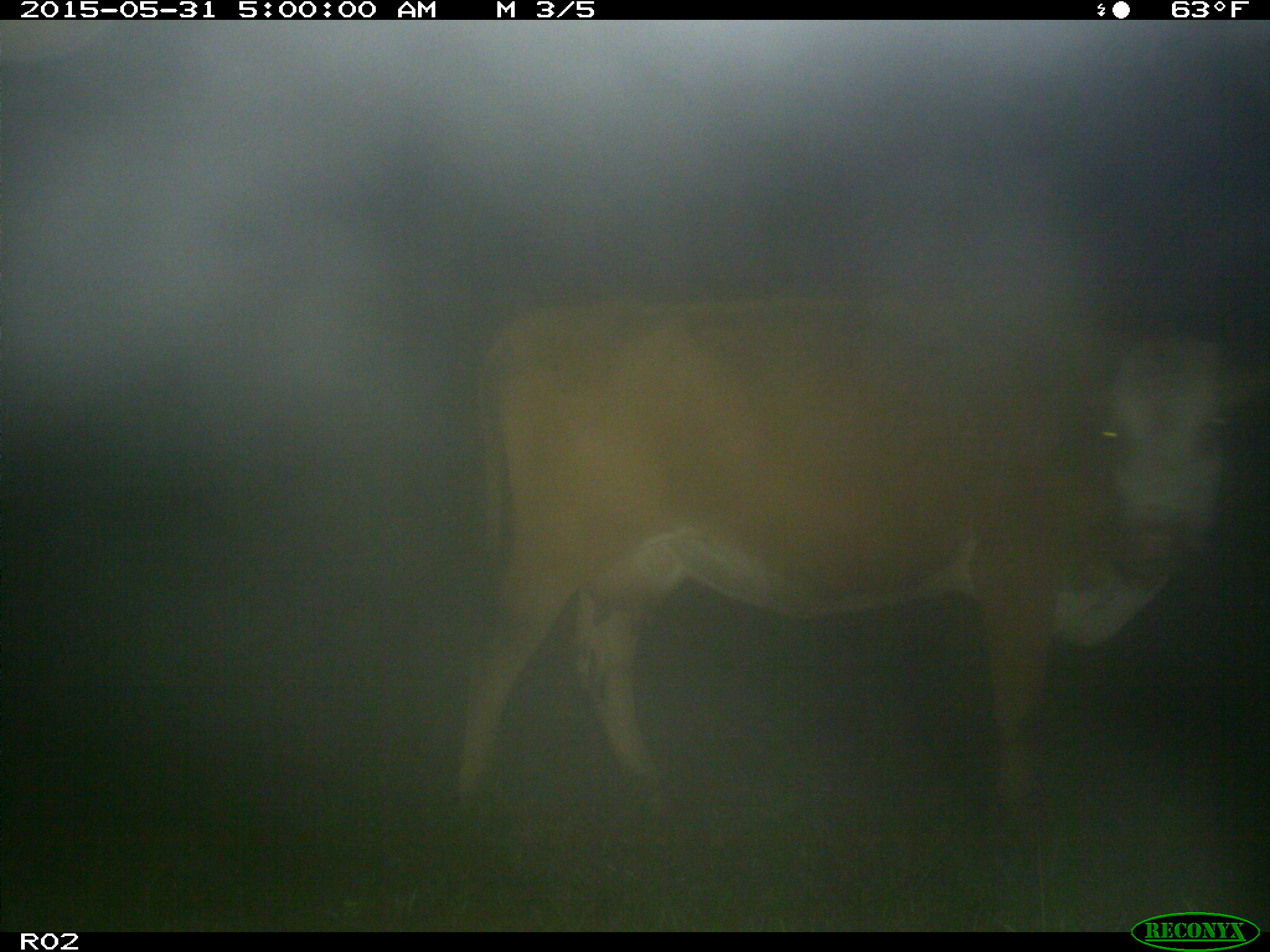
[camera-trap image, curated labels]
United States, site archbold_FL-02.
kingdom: Animalia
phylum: Chordata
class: Mammalia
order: Artiodactyla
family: Bovidae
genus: Bos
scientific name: Bos taurus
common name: domestic cow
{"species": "Bos taurus (domestic cow)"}